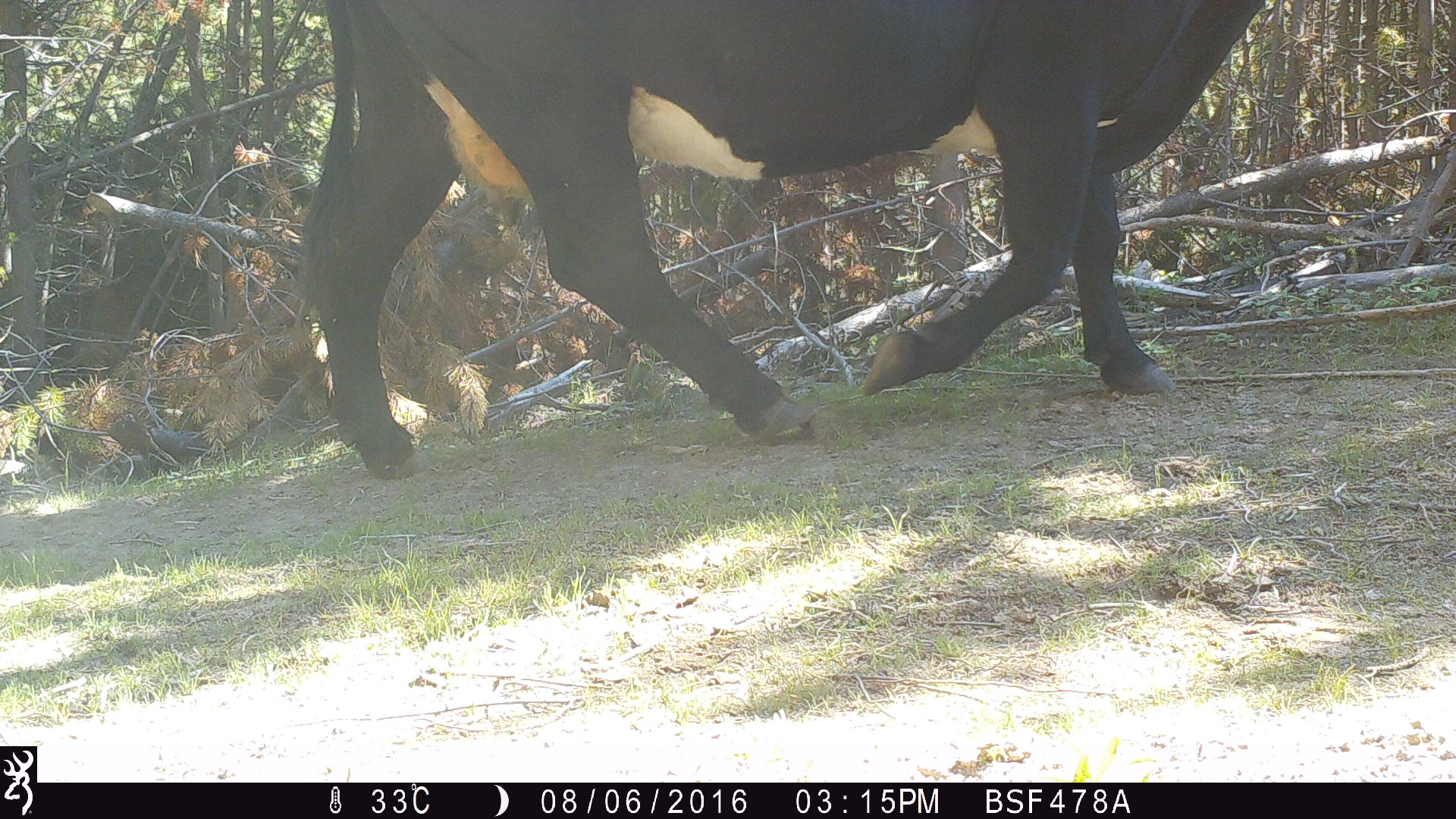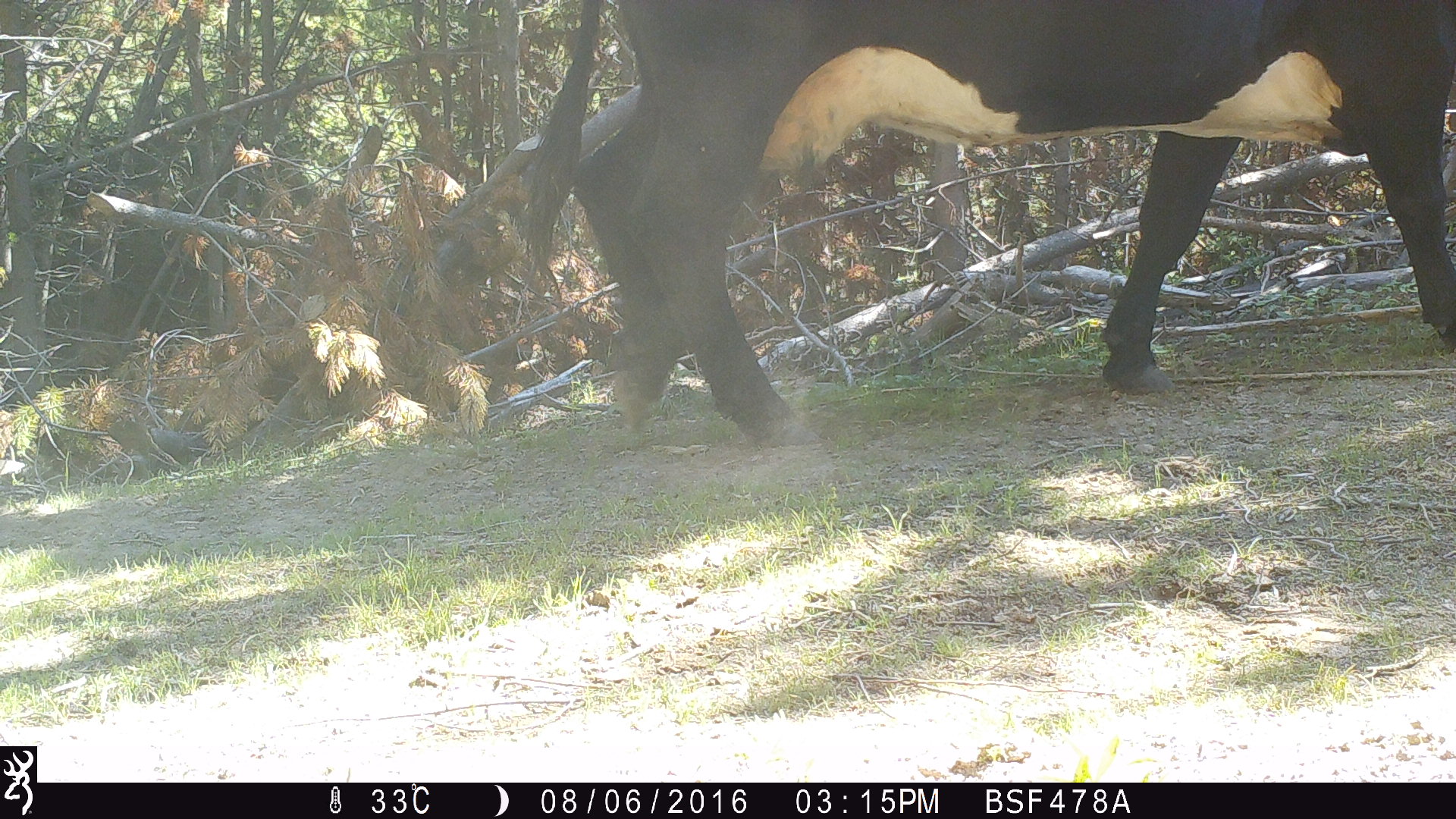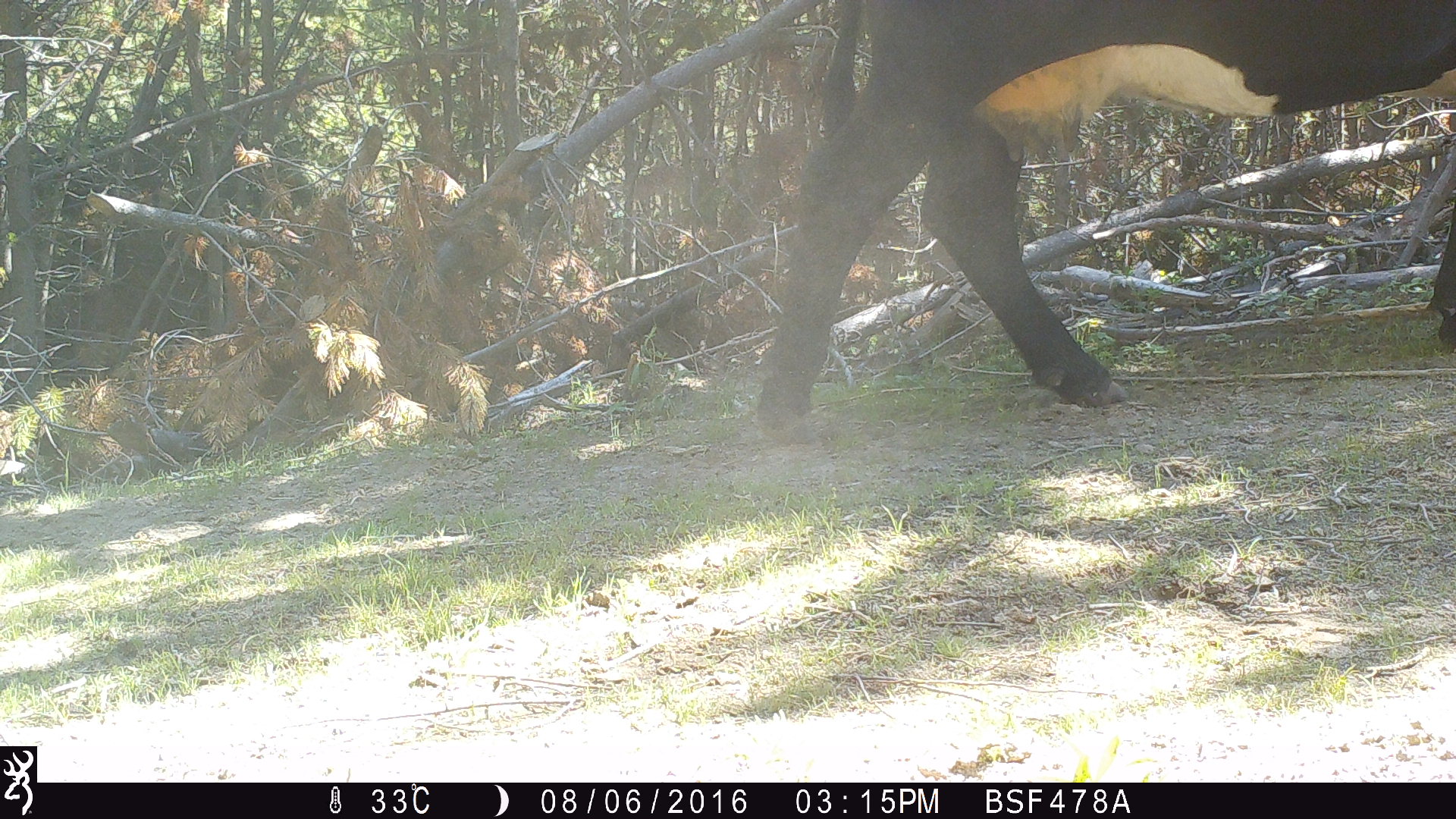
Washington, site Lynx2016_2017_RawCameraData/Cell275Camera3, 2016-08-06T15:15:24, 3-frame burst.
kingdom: Animalia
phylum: Chordata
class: Mammalia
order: Artiodactyla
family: Bovidae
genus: Bos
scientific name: Bos taurus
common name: domestic cattle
Domestic cattle (Bos taurus). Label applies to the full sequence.